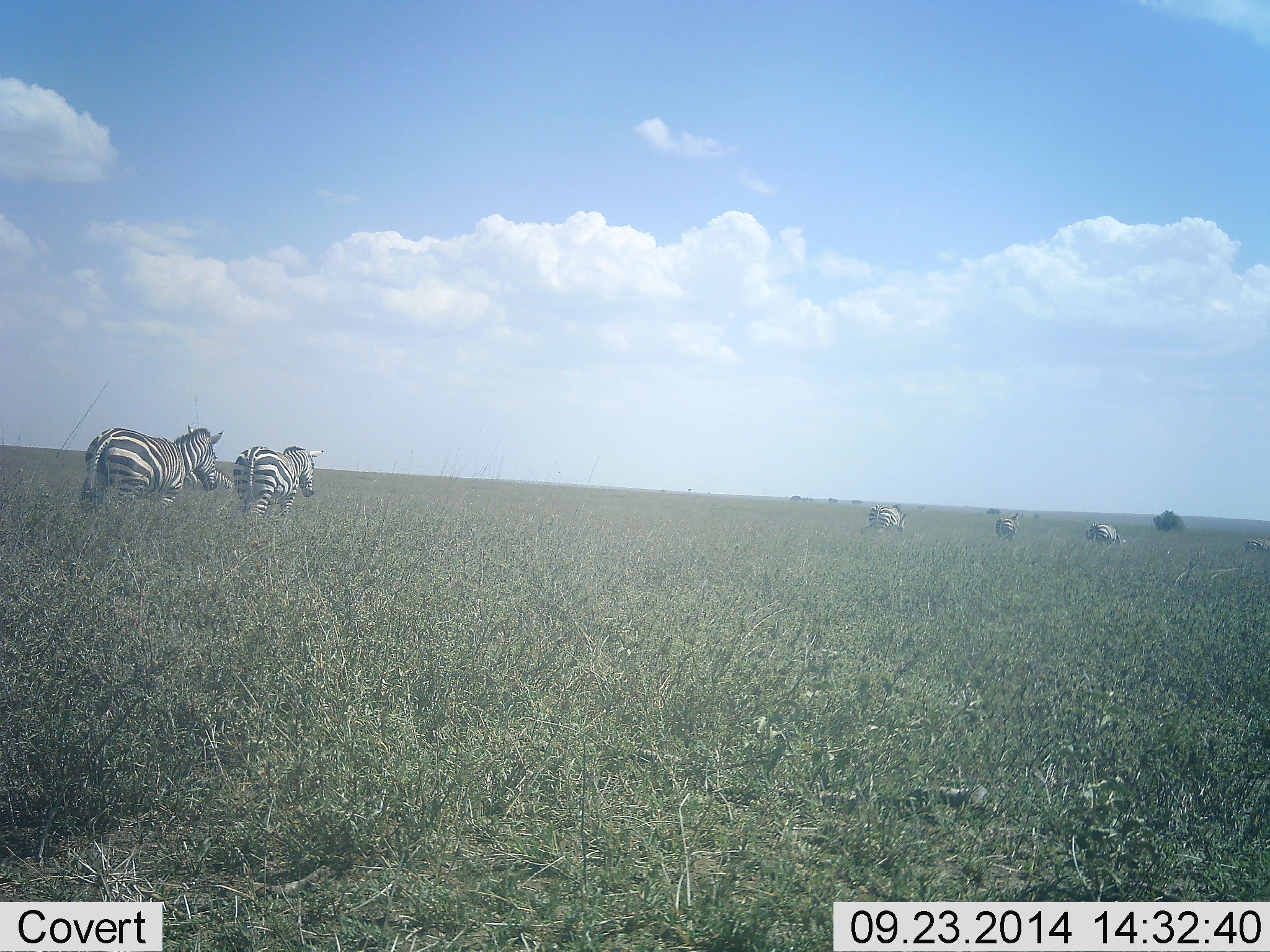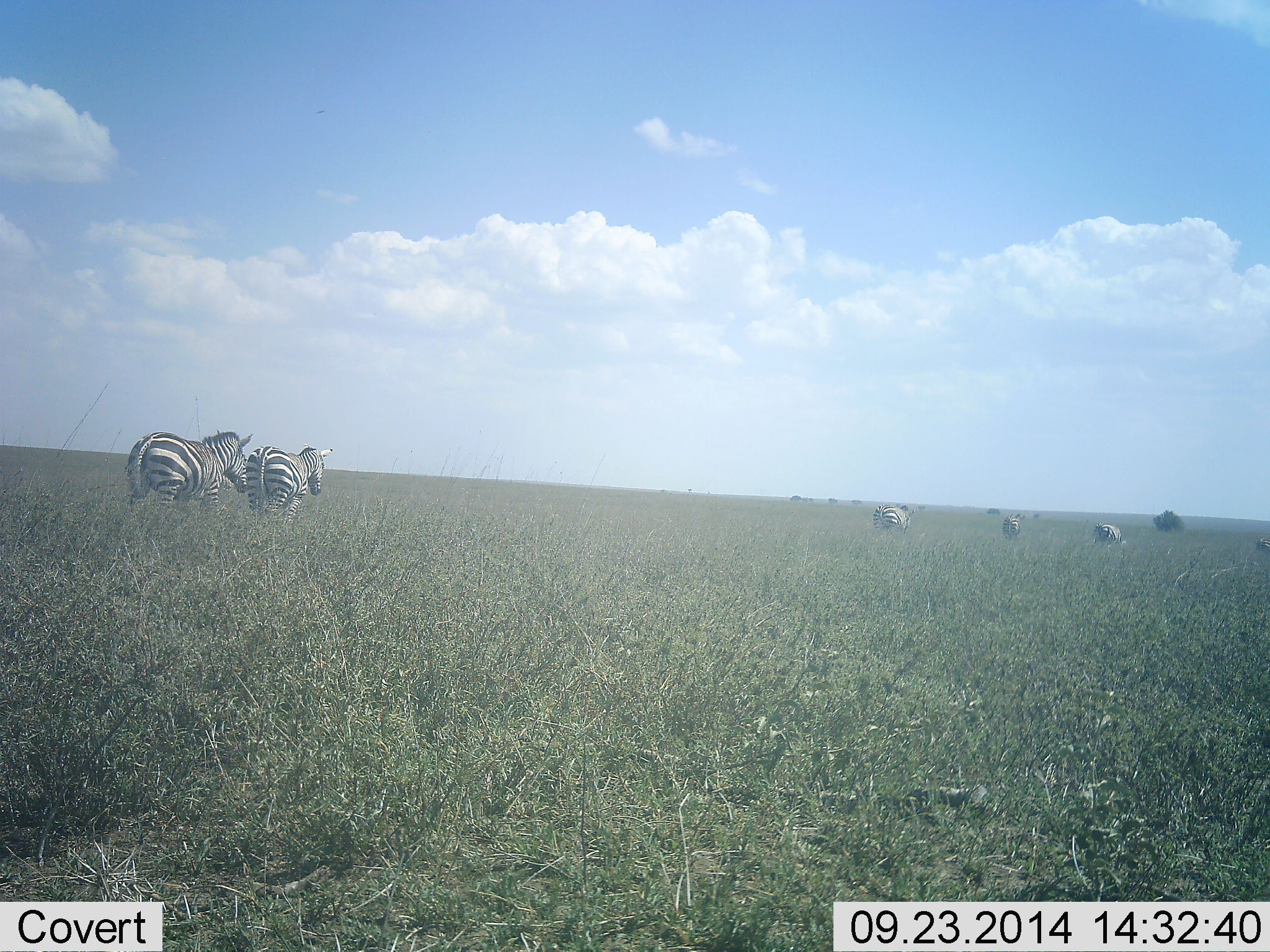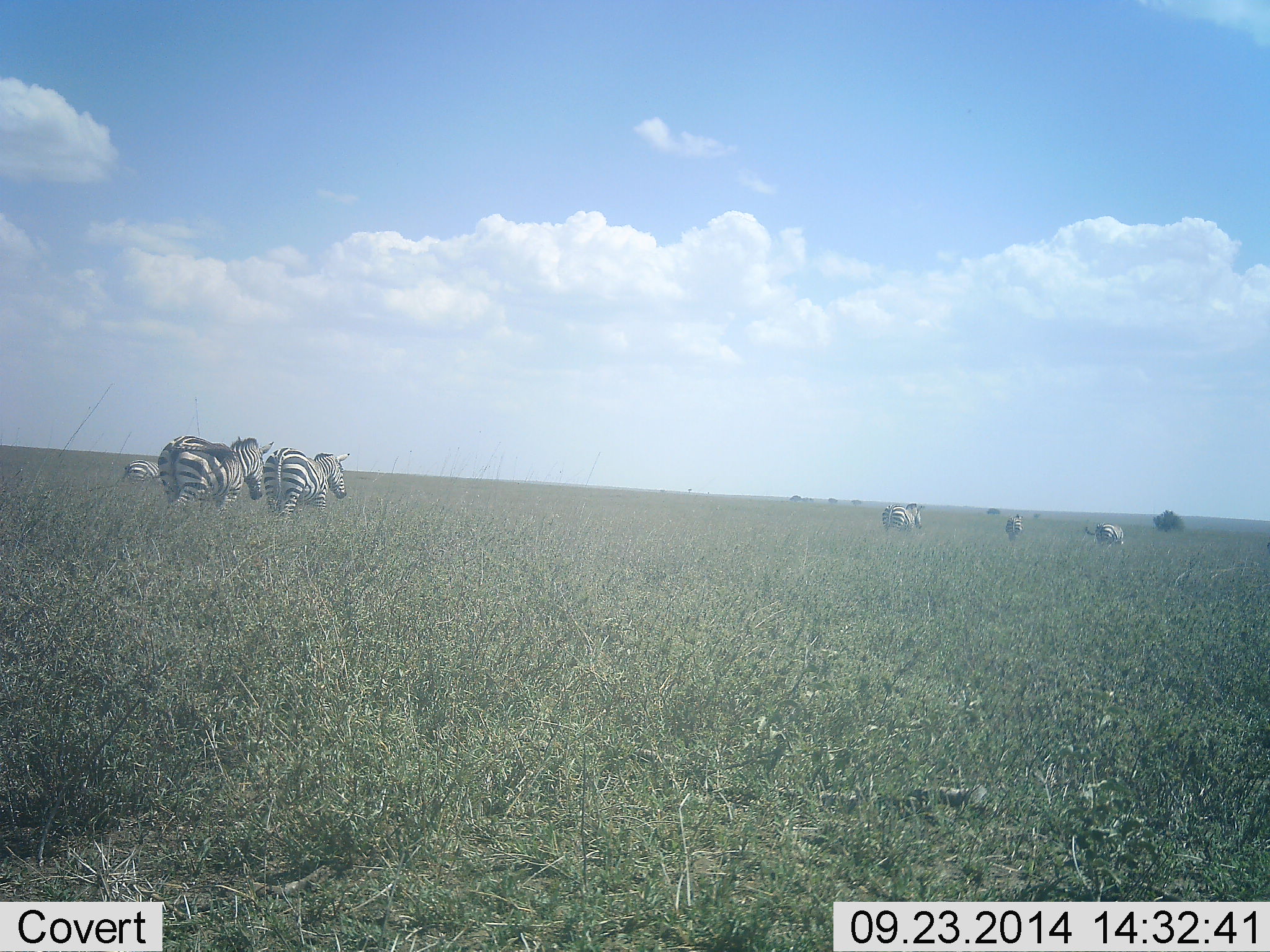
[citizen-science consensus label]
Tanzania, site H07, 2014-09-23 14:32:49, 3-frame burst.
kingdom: Animalia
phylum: Chordata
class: Mammalia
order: Perissodactyla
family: Equidae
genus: Equus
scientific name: Equus quagga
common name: plains zebra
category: zebra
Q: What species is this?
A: Zebra (plains zebra) (Equus quagga).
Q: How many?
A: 6.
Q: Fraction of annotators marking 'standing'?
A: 0%.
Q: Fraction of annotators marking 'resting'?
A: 0%.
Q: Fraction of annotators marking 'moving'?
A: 100%.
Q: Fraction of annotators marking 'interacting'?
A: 0%.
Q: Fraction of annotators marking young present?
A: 0%.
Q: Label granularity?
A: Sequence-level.